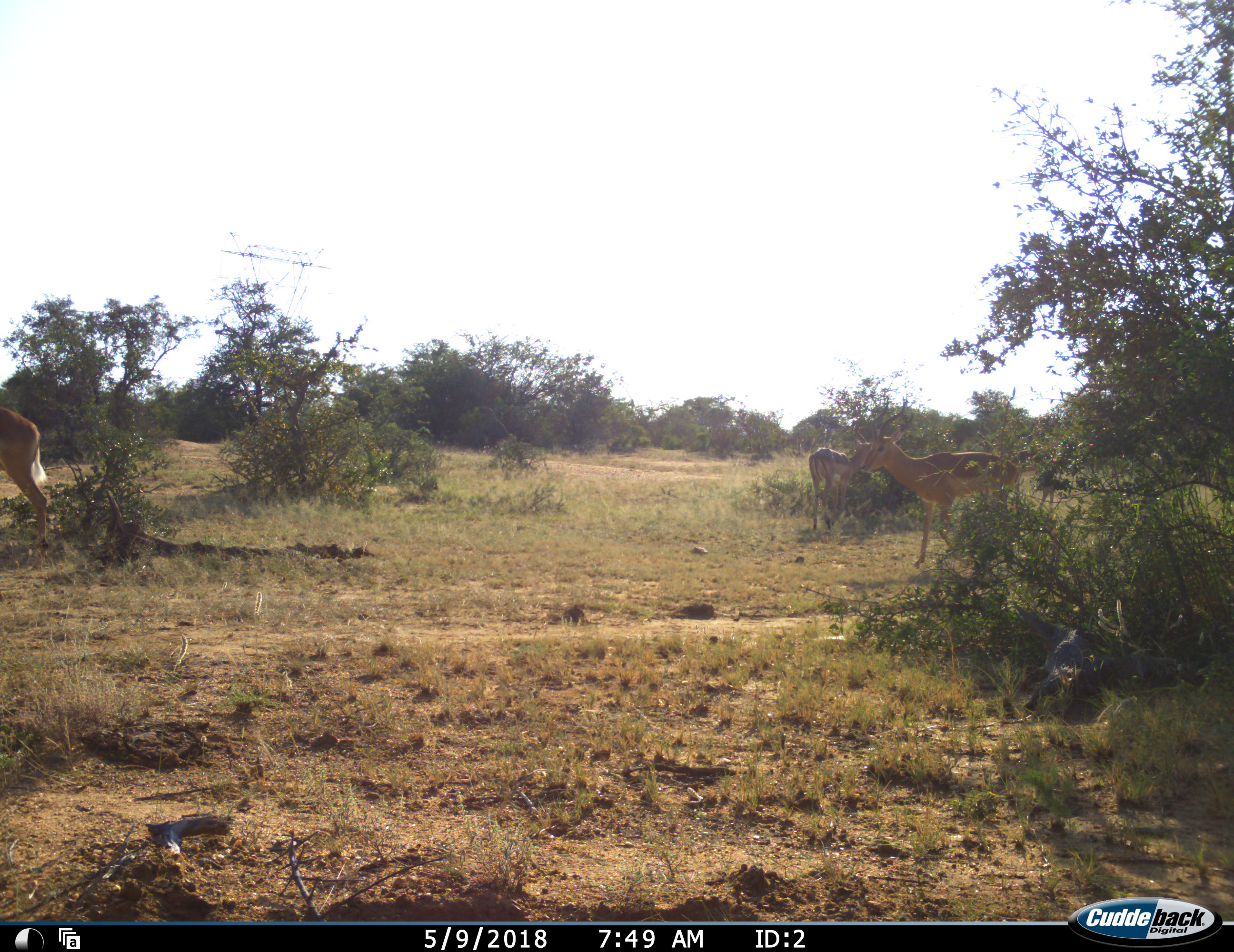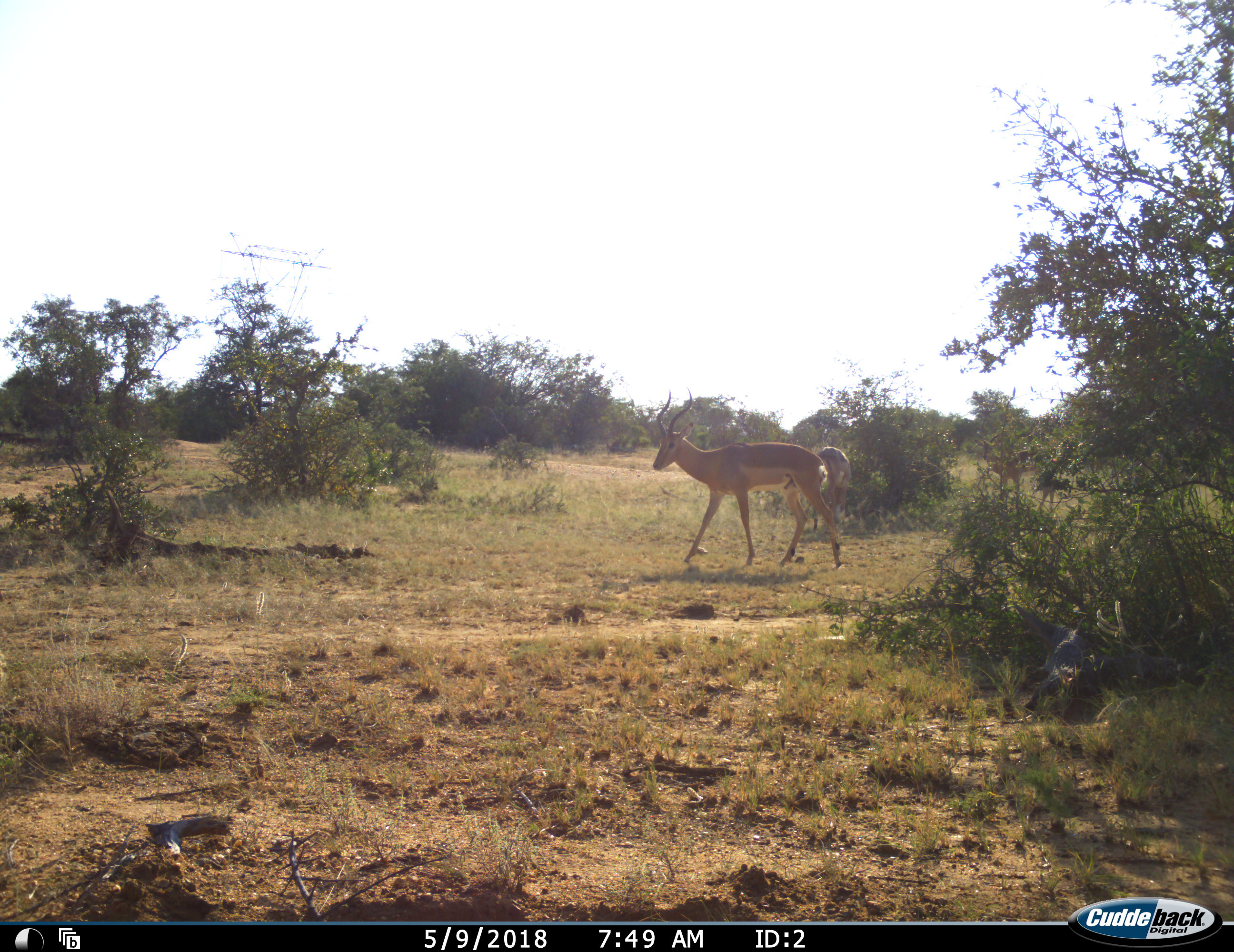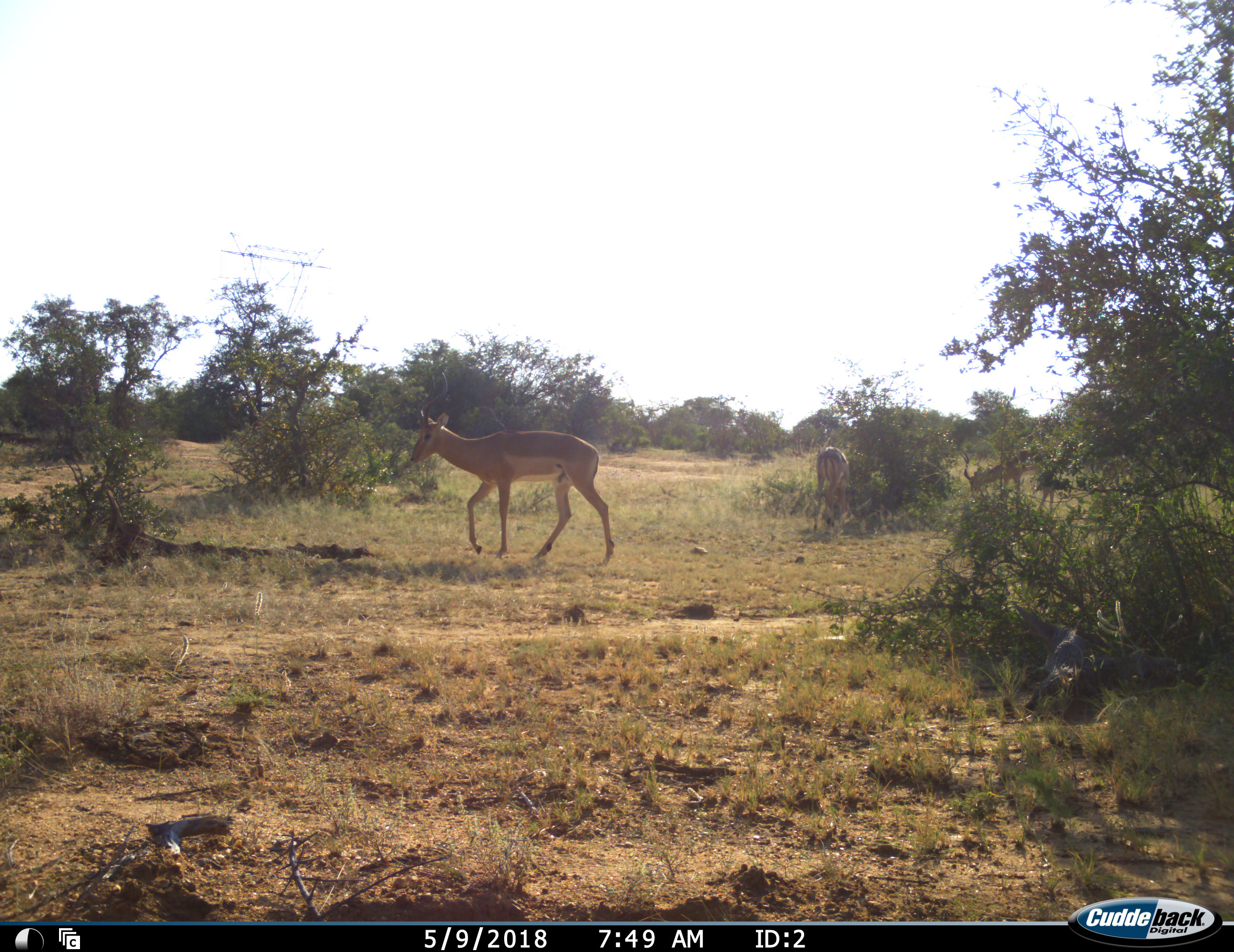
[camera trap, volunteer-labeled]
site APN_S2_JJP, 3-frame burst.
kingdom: Animalia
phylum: Chordata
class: Mammalia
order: Artiodactyla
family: Bovidae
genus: Aepyceros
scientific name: Aepyceros melampus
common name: impala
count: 4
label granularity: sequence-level